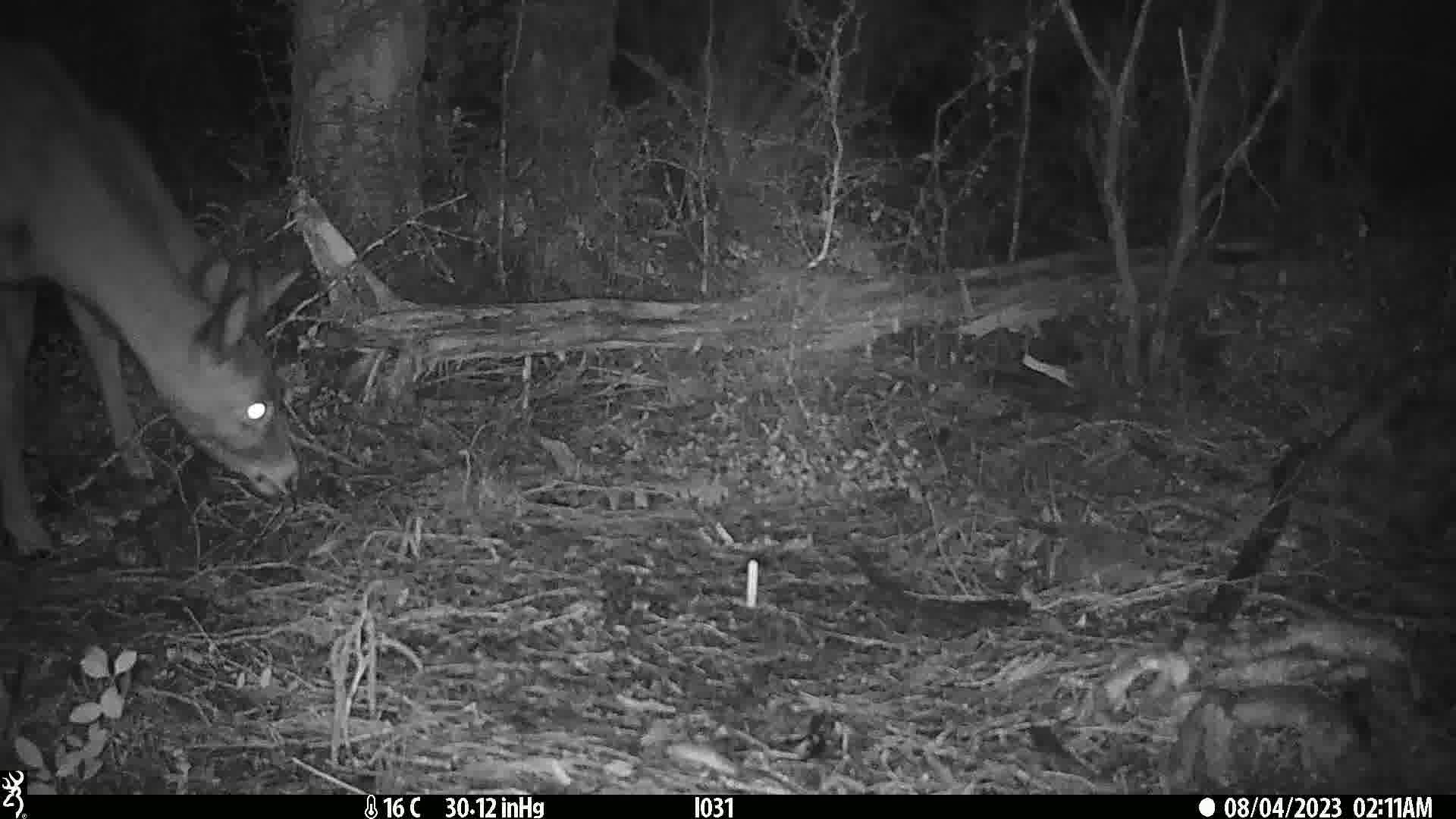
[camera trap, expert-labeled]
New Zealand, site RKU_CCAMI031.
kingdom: Animalia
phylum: Chordata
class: Mammalia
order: Artiodactyla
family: Cervidae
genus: Odocoileus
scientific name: Odocoileus virginianus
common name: white-tailed deer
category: white tailed deer